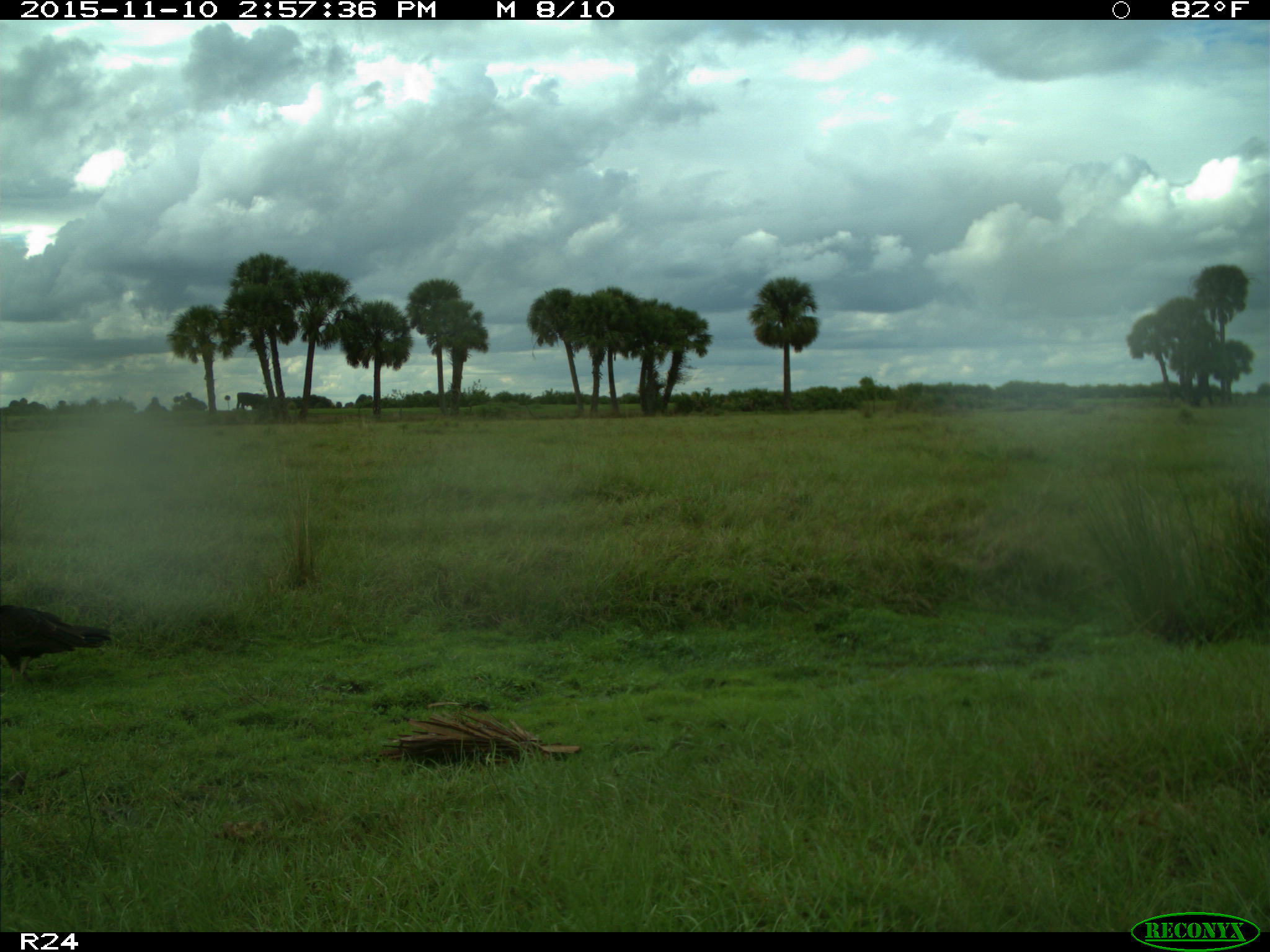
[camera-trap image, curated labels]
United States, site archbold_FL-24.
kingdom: Animalia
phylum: Chordata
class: Aves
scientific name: Aves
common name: birds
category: unidentified bird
Unidentified bird (birds) (Aves).